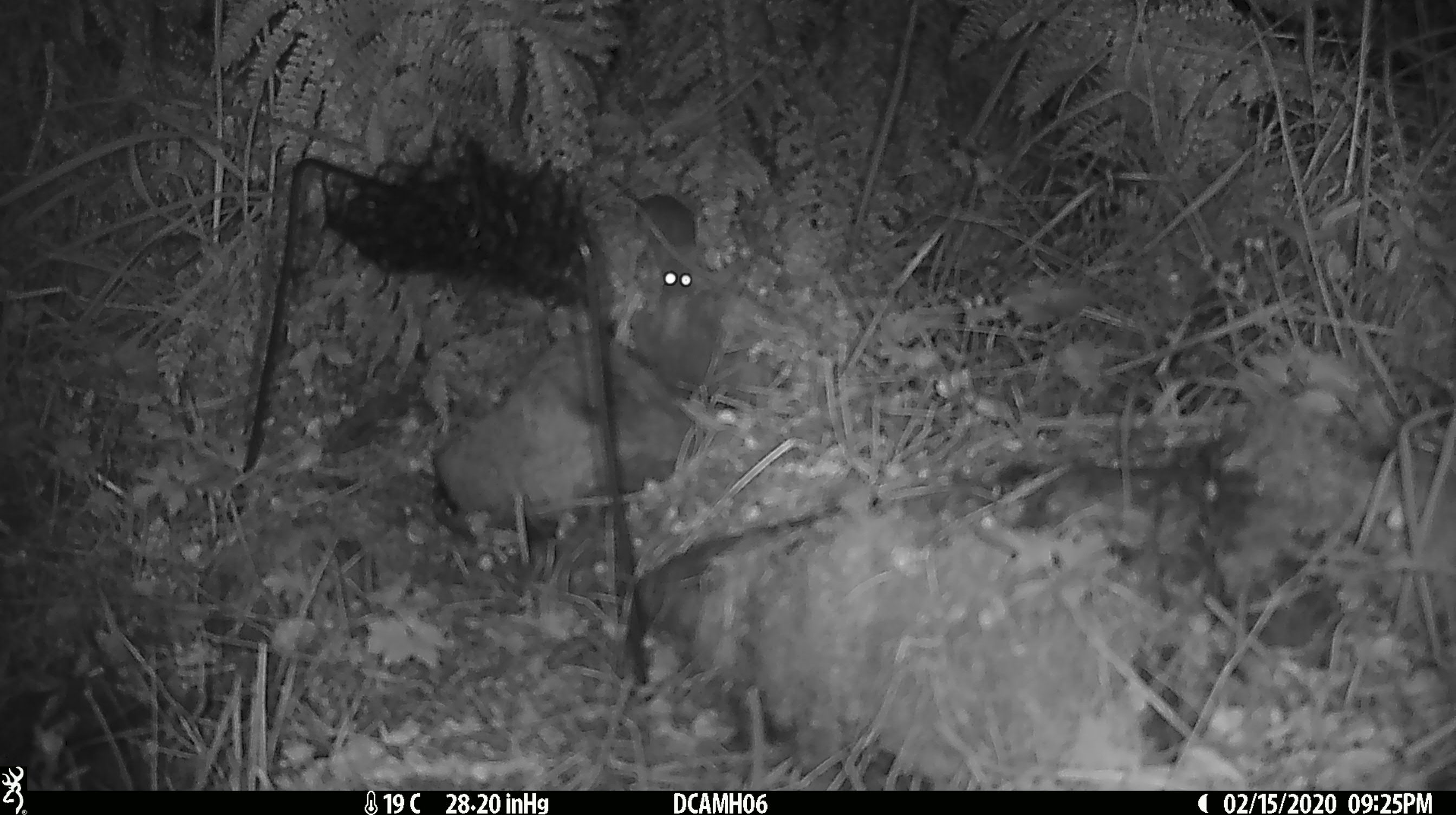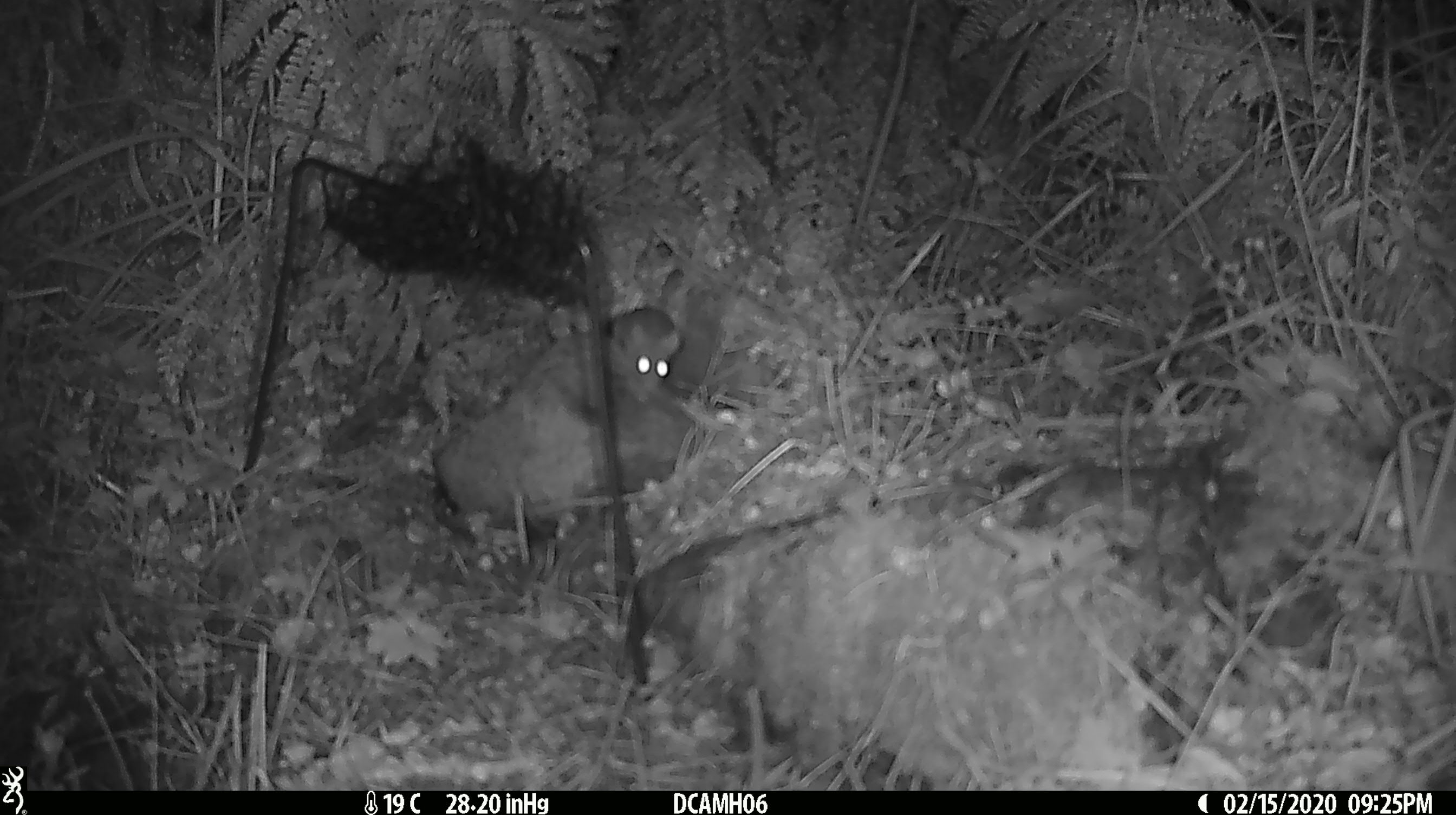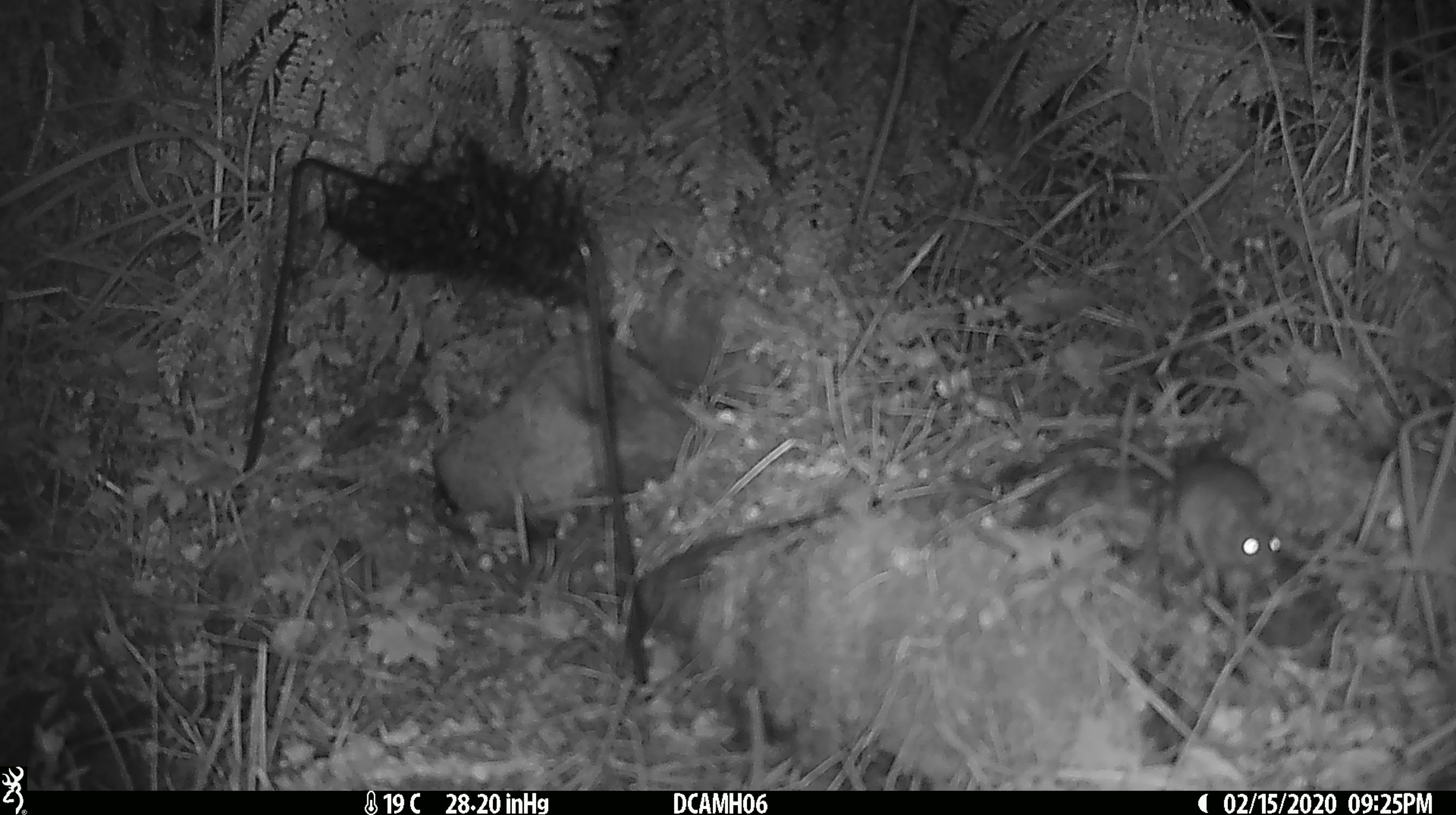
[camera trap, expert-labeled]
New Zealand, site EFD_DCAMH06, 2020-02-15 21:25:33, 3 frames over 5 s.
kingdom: Animalia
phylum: Chordata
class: Mammalia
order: Rodentia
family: Muridae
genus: Mus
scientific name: Mus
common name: mouse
Mouse (Mus).